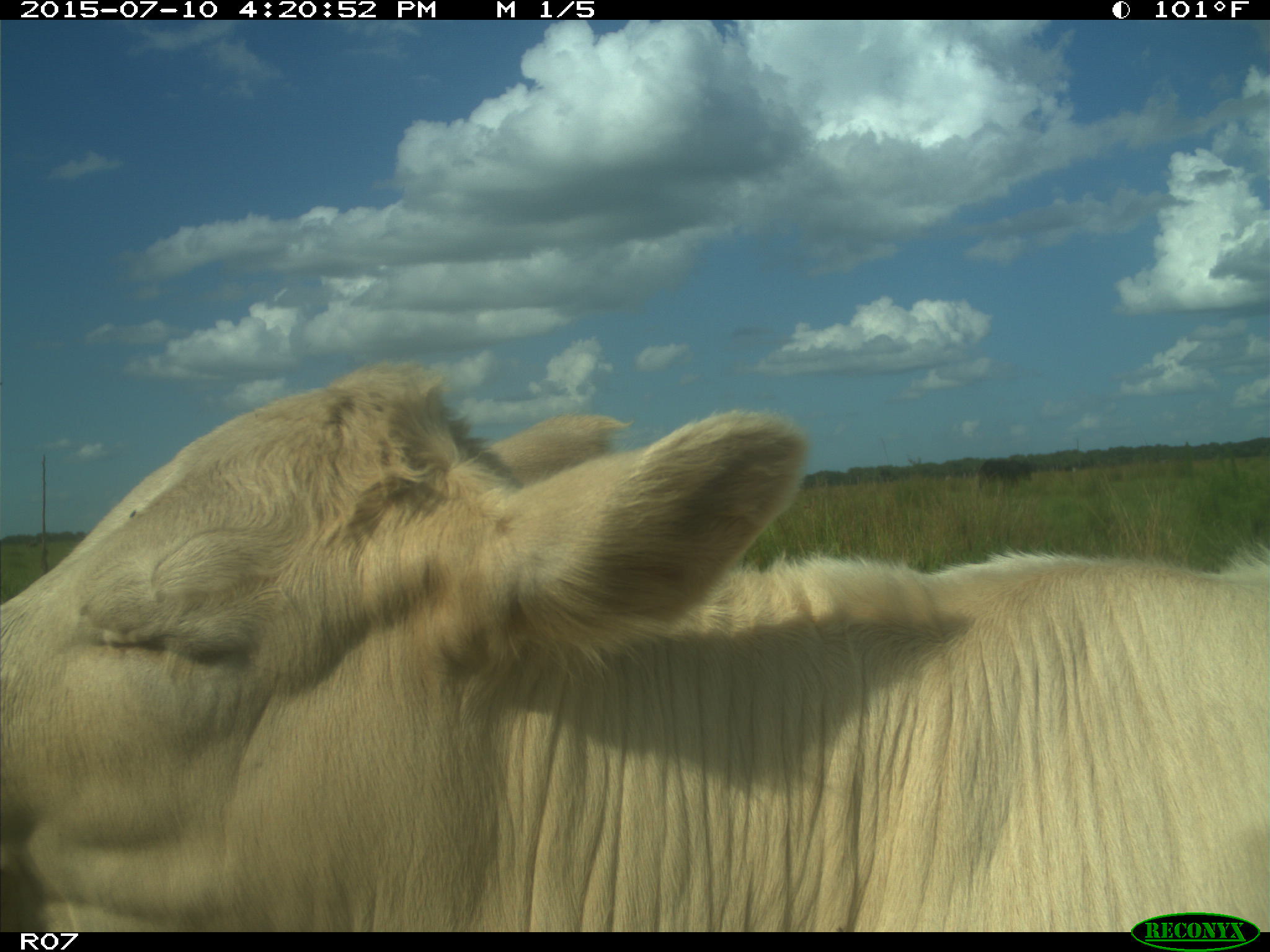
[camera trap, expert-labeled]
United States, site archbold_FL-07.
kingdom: Animalia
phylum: Chordata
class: Mammalia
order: Artiodactyla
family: Bovidae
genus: Bos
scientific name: Bos taurus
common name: domestic cow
Bos taurus (domestic cow).